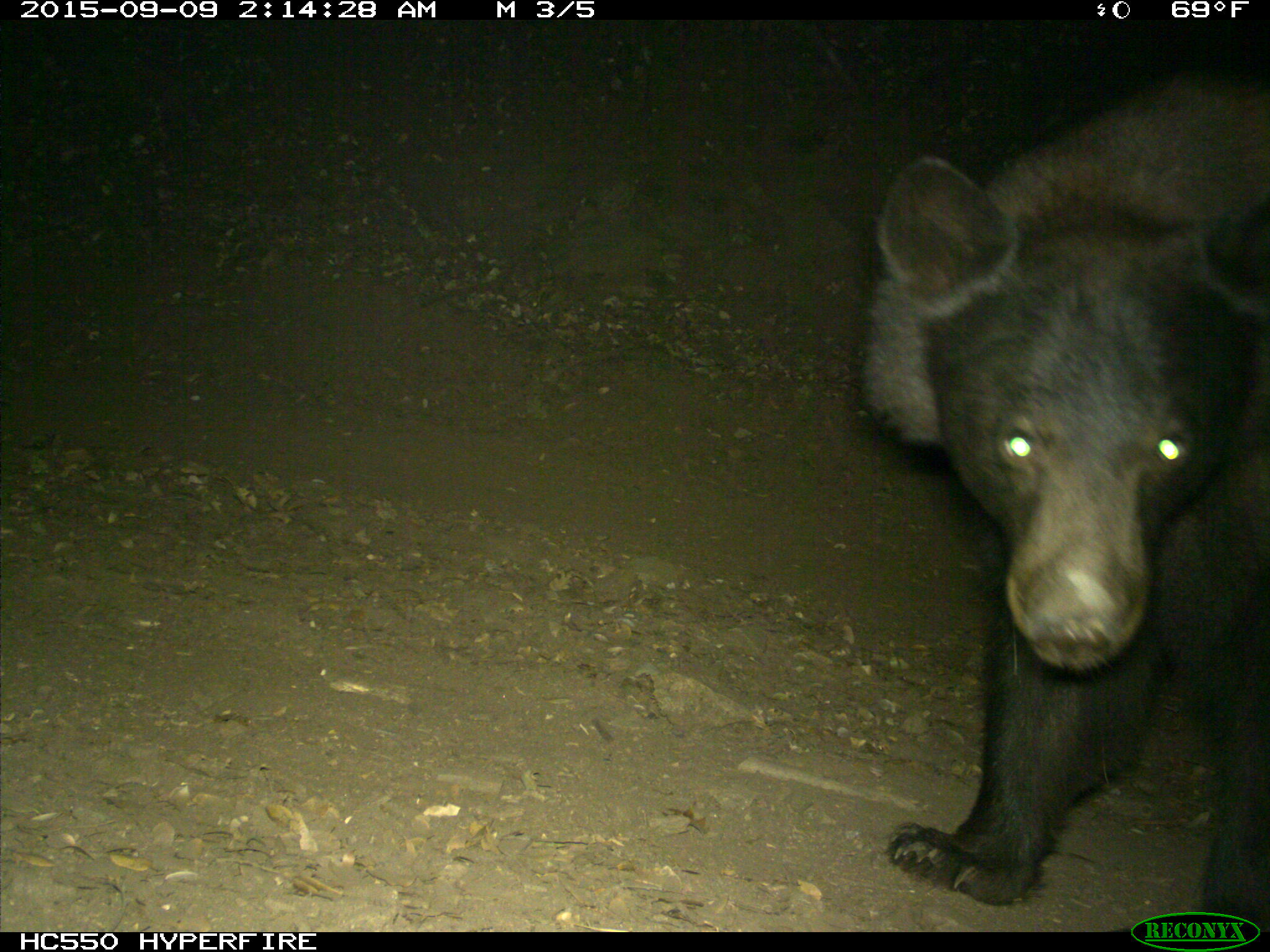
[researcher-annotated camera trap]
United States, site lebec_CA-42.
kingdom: Animalia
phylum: Chordata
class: Mammalia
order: Carnivora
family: Ursidae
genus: Ursus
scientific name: Ursus americanus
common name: american black bear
Ursus americanus (american black bear).